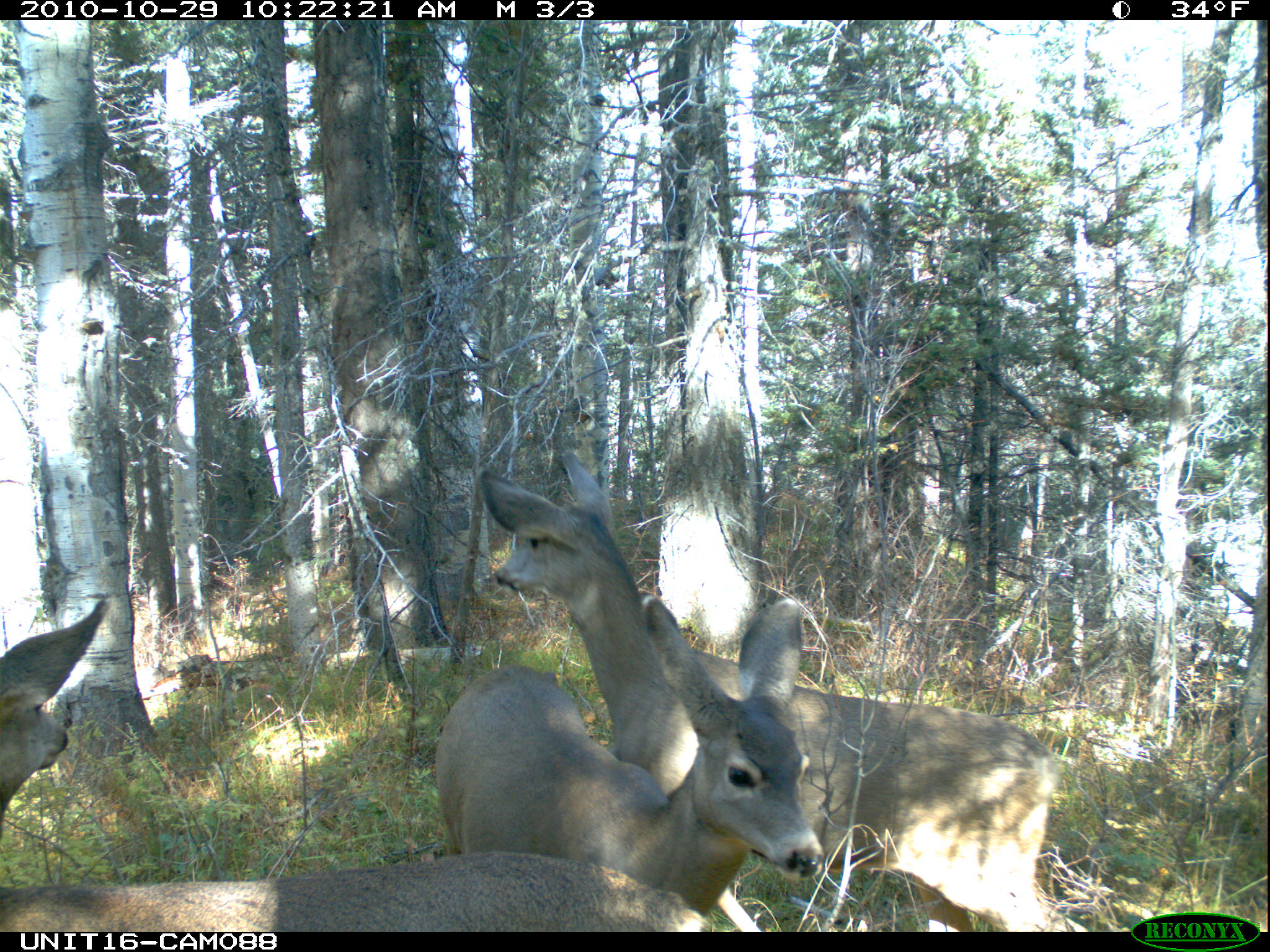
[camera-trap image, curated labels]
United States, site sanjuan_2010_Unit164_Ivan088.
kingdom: Animalia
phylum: Chordata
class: Mammalia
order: Artiodactyla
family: Cervidae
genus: Odocoileus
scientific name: Odocoileus hemionus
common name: mule deer